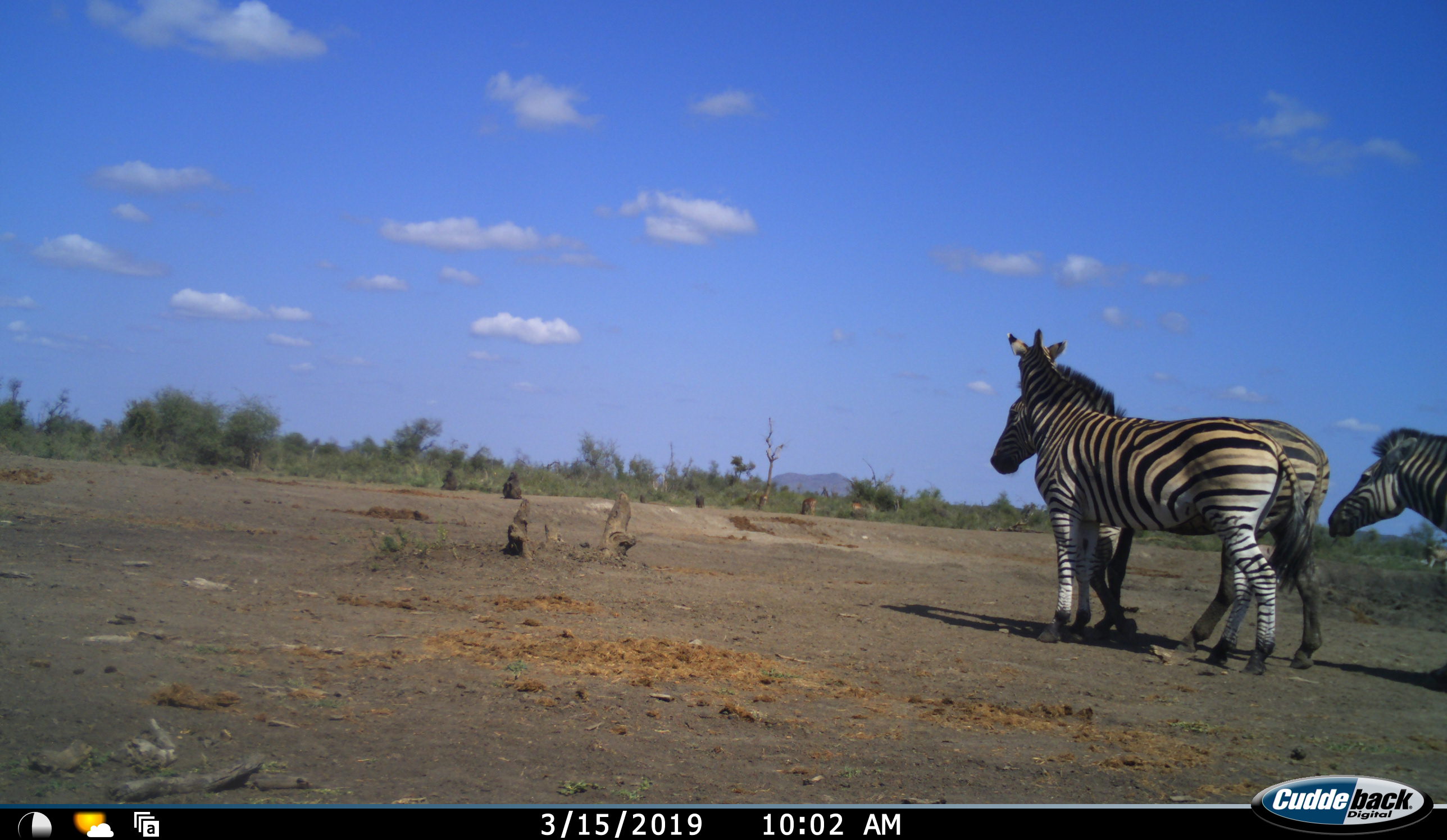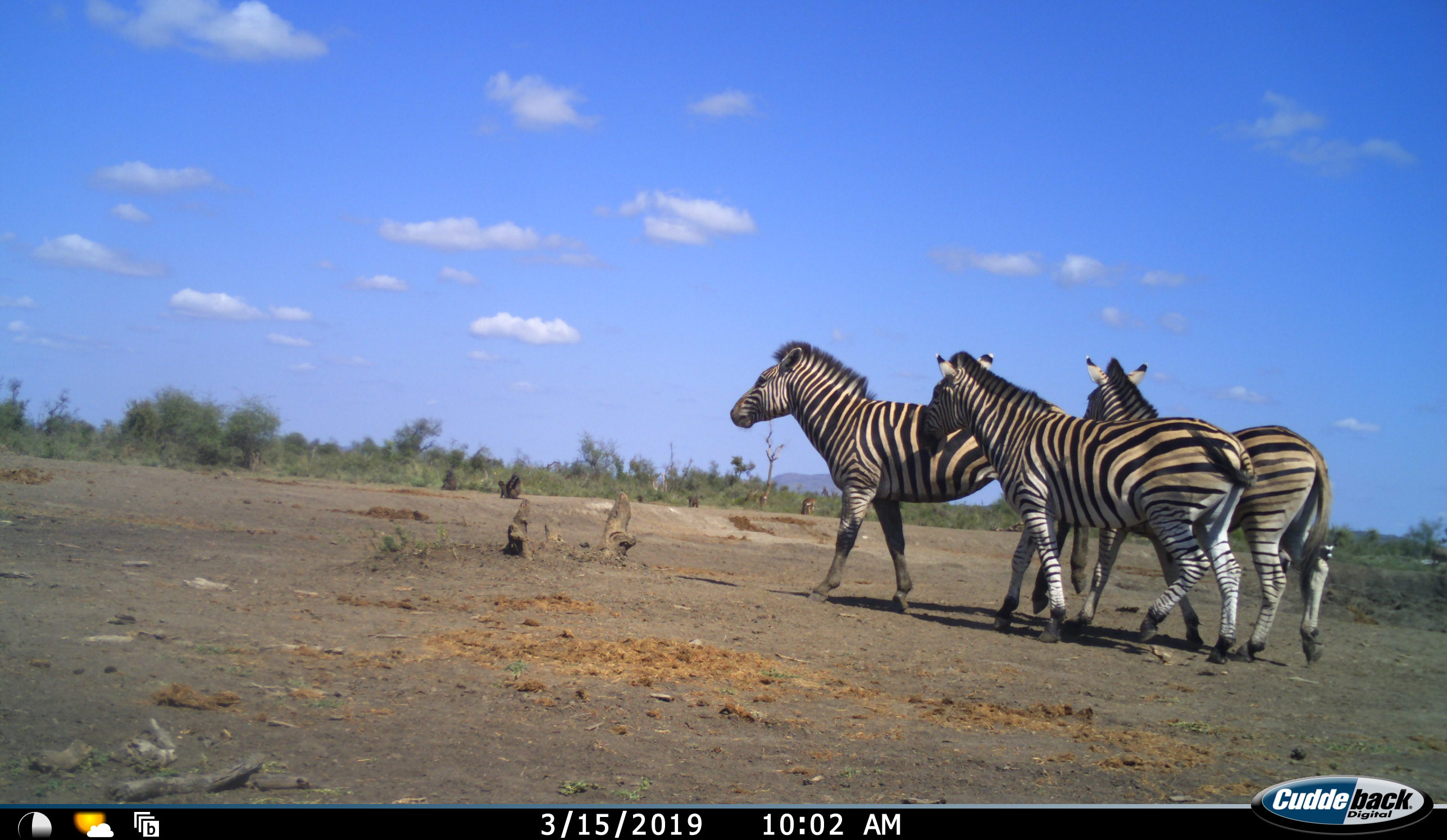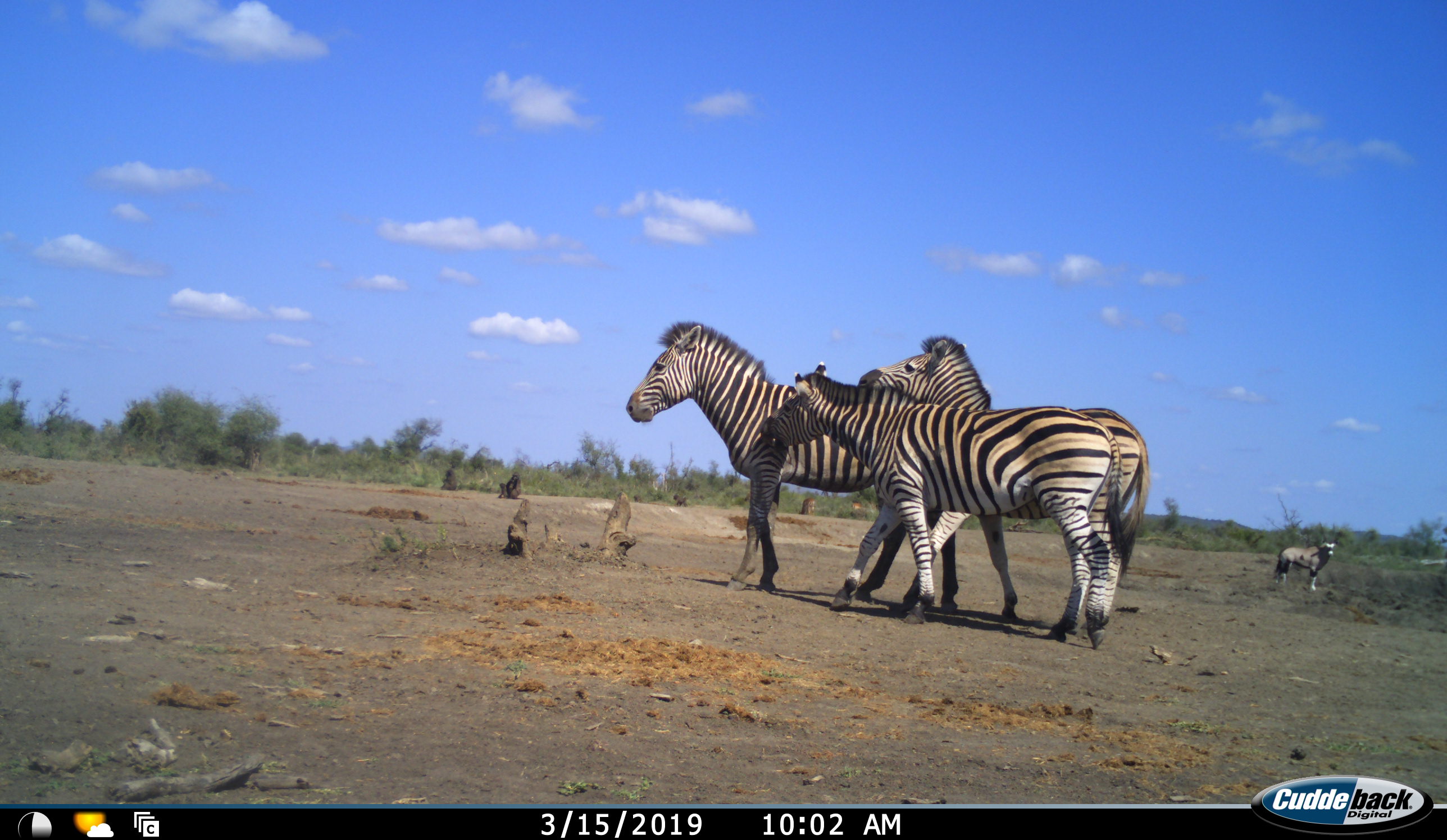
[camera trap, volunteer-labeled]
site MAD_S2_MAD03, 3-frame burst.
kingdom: Animalia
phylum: Chordata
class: Mammalia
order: Perissodactyla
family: Equidae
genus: Equus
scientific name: Equus quagga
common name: plains zebra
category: zebraplains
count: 3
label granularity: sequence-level